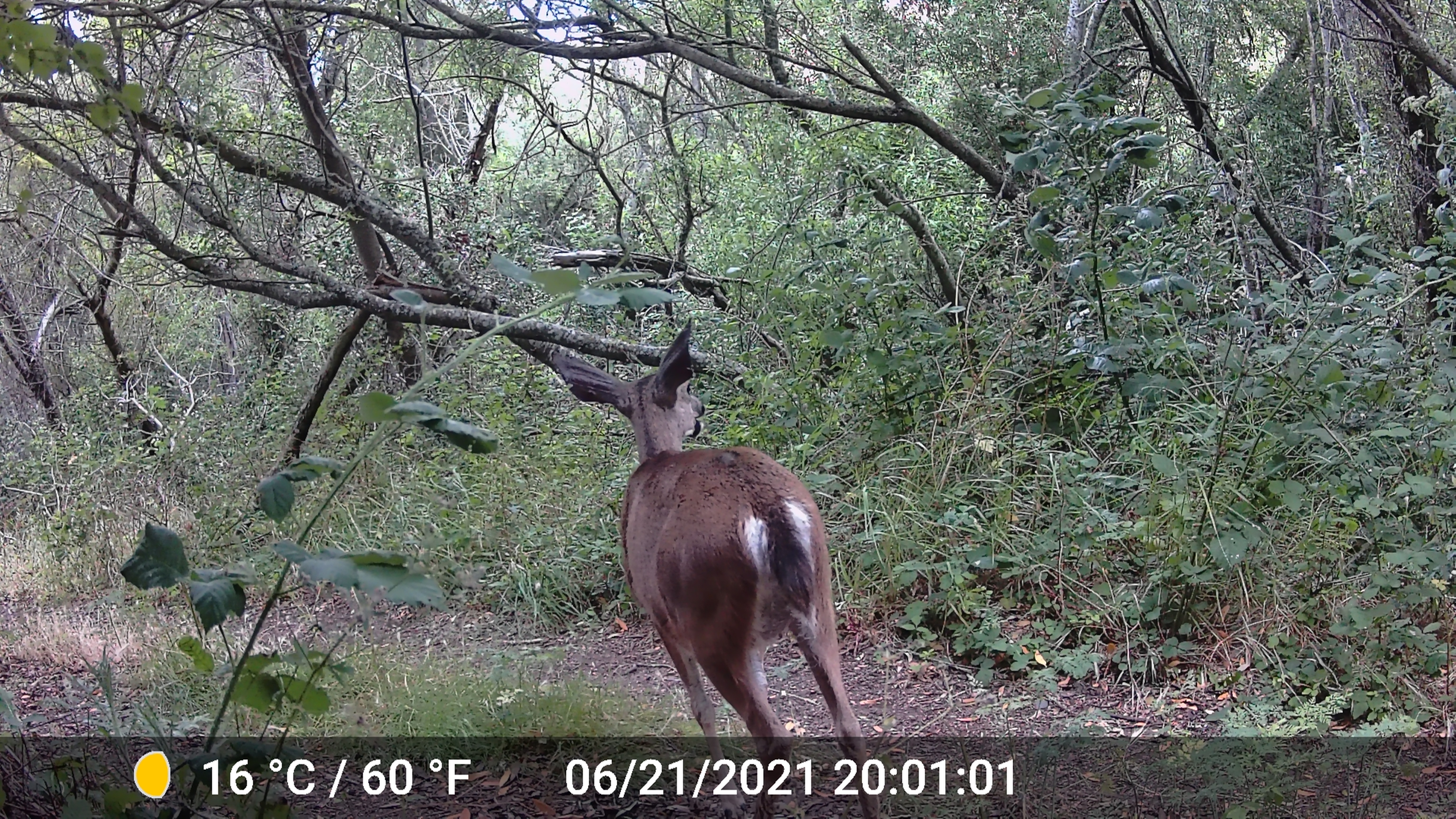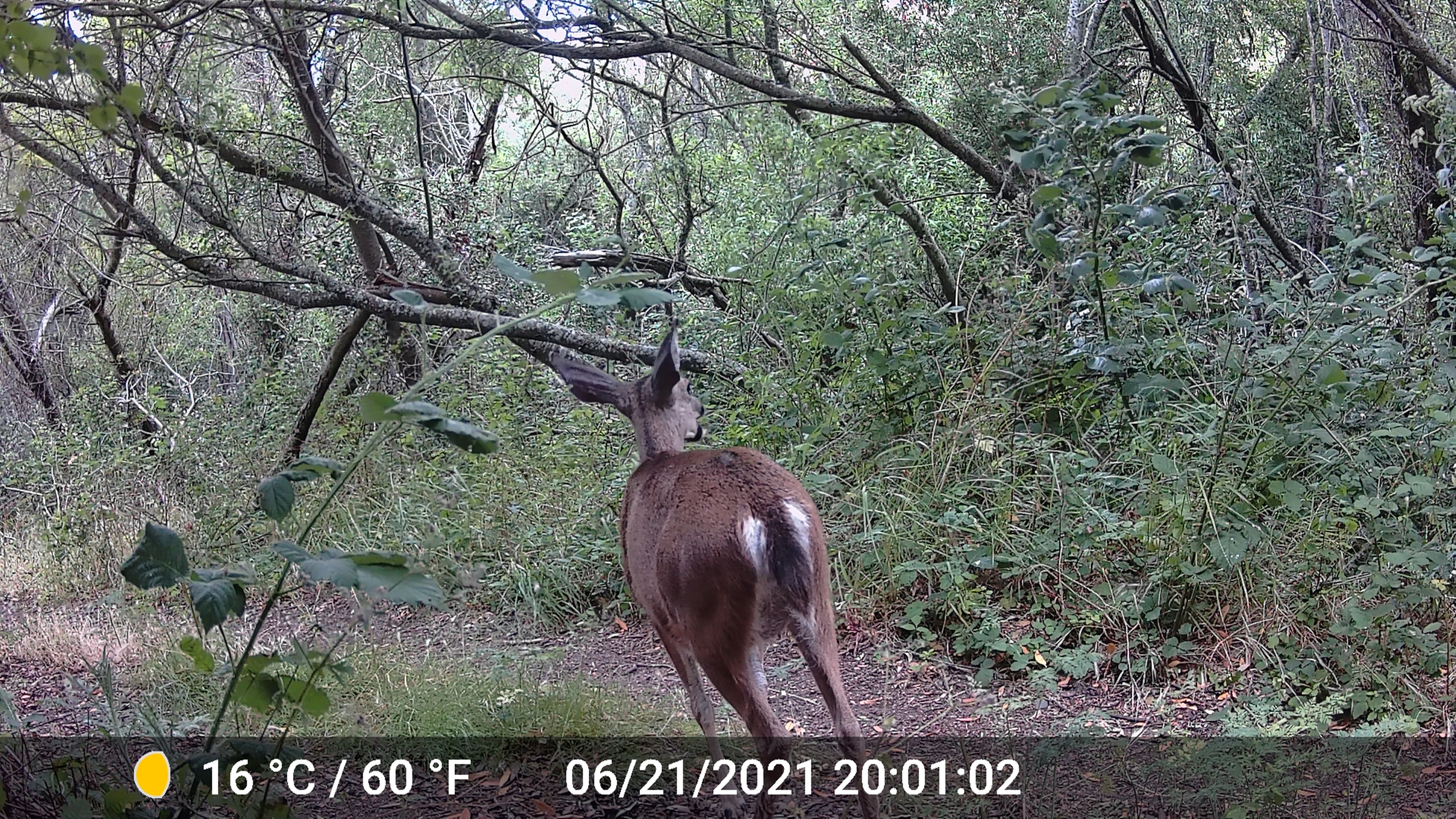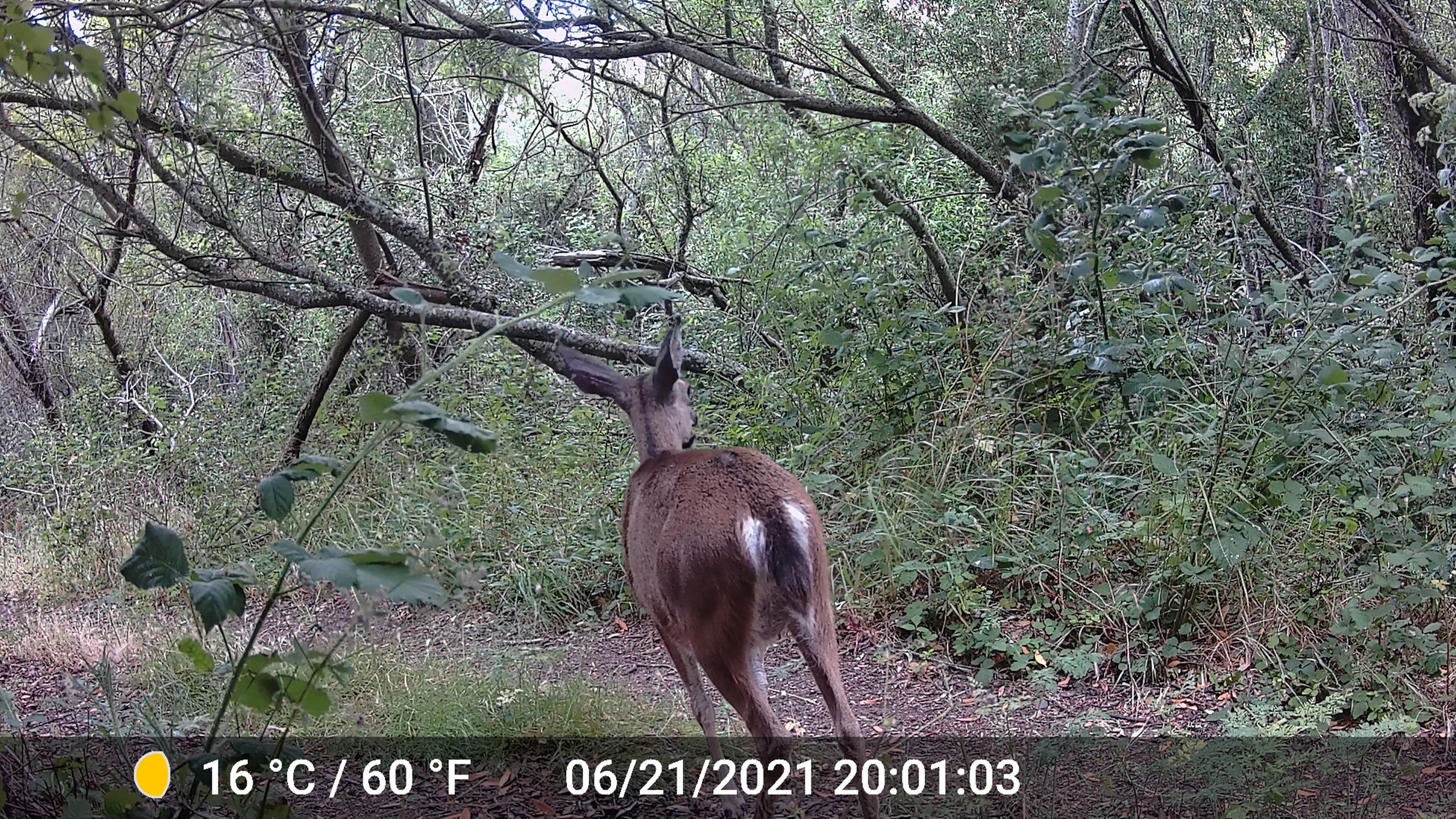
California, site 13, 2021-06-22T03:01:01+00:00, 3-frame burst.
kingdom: Animalia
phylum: Chordata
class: Mammalia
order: Artiodactyla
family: Cervidae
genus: Odocoileus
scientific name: Odocoileus hemionus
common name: mule deer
Mule deer (Odocoileus hemionus).